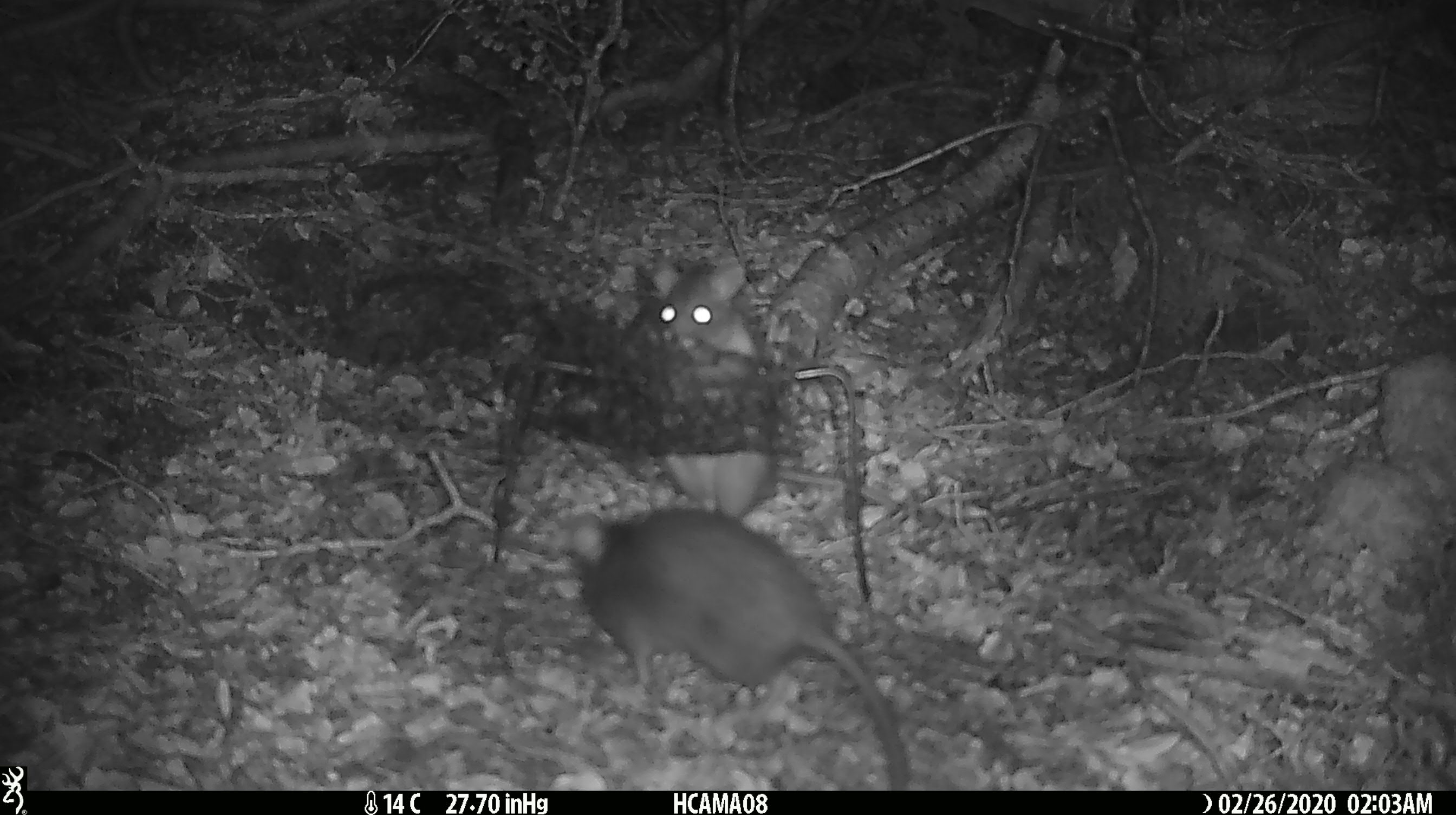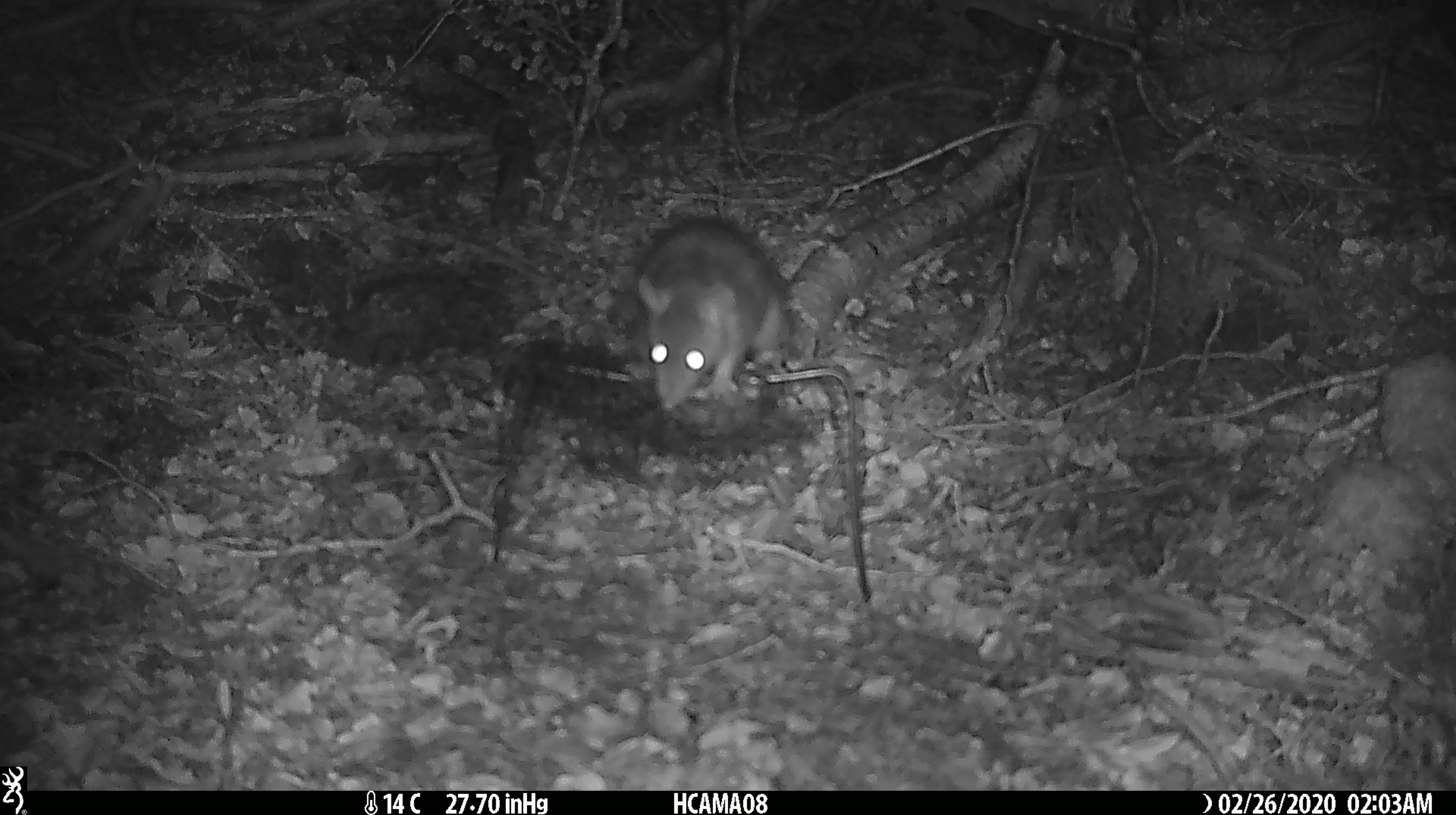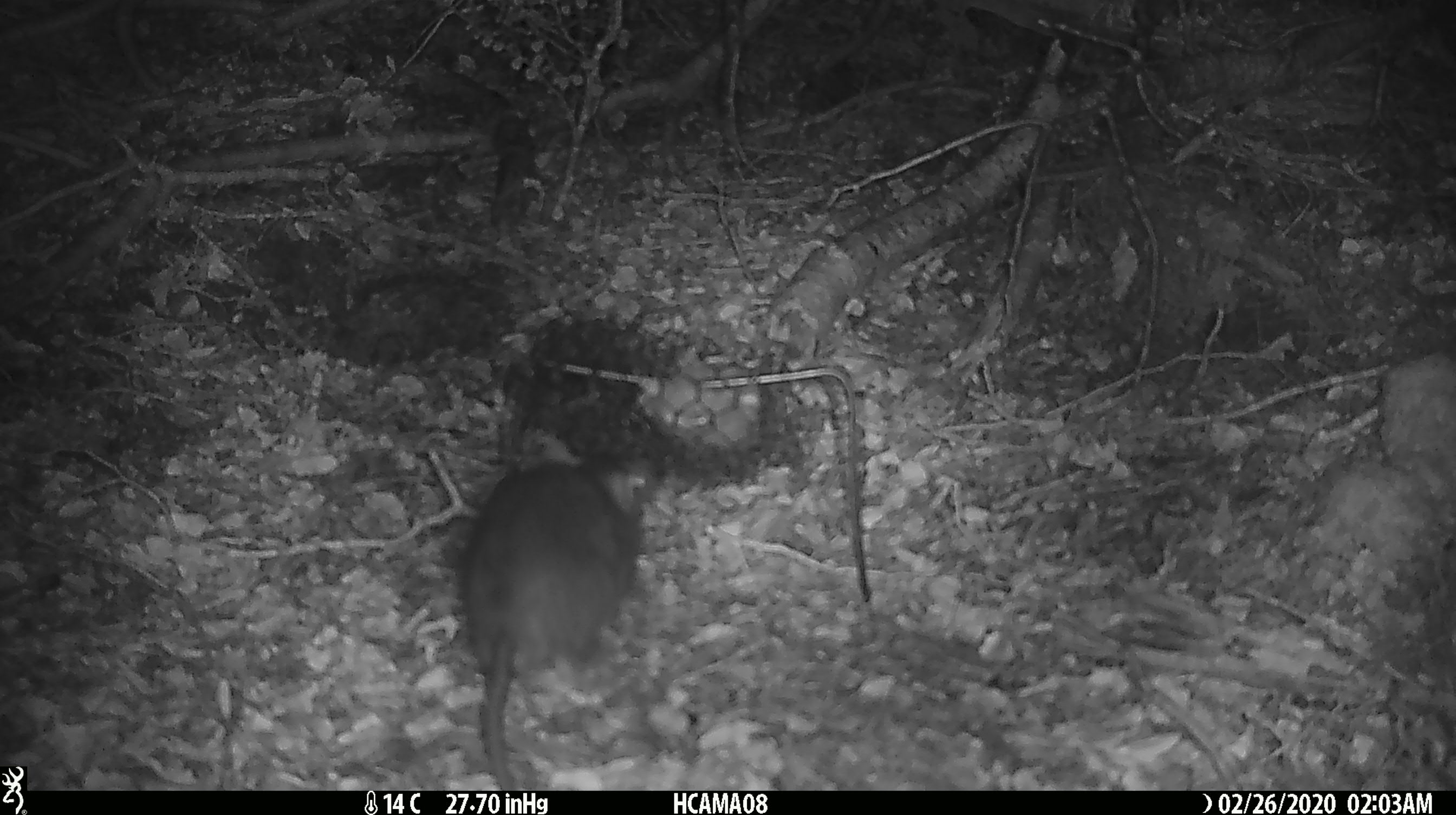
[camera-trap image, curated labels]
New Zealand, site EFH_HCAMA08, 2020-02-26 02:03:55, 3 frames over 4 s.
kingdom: Animalia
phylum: Chordata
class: Mammalia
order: Rodentia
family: Muridae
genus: Rattus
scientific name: Rattus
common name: rat